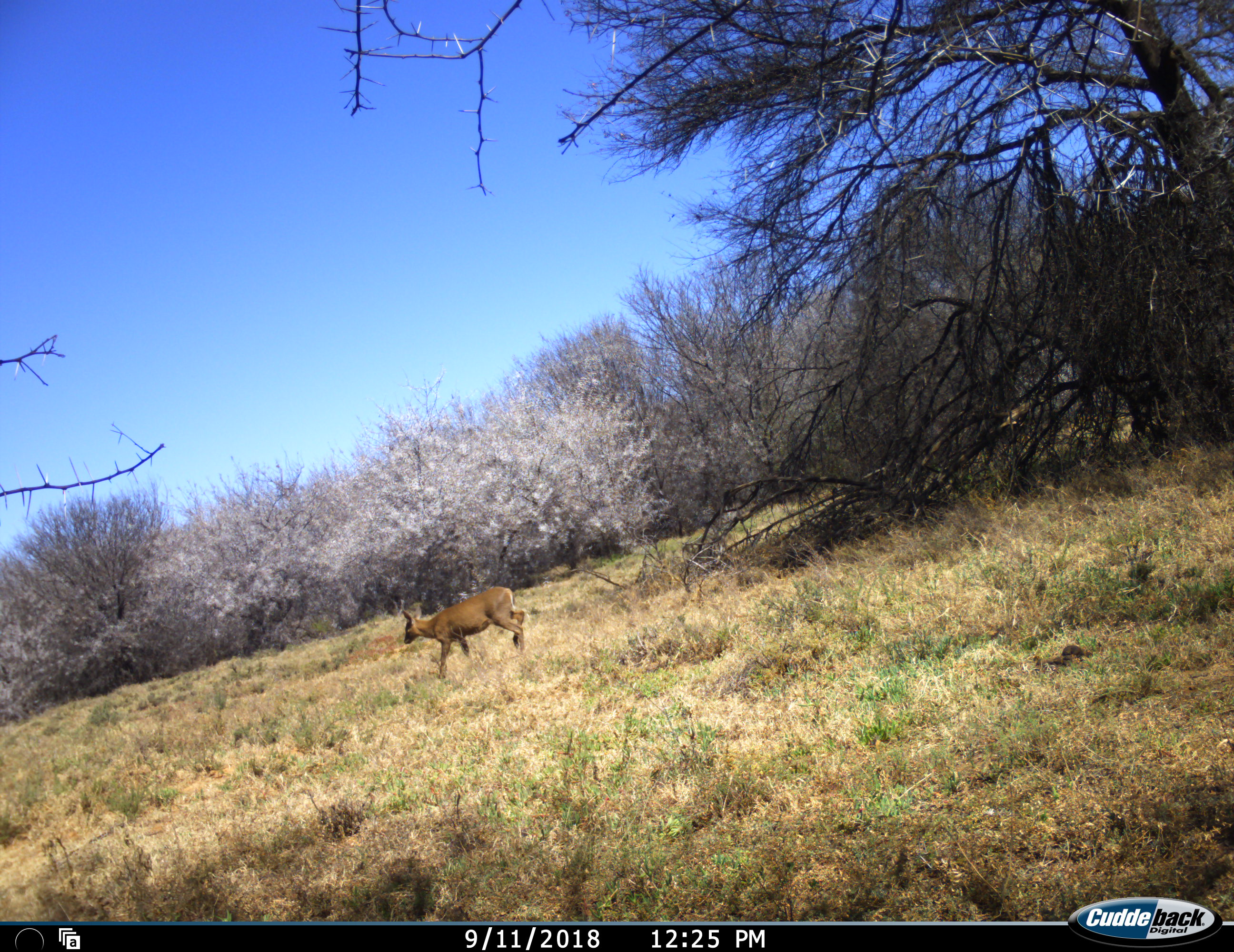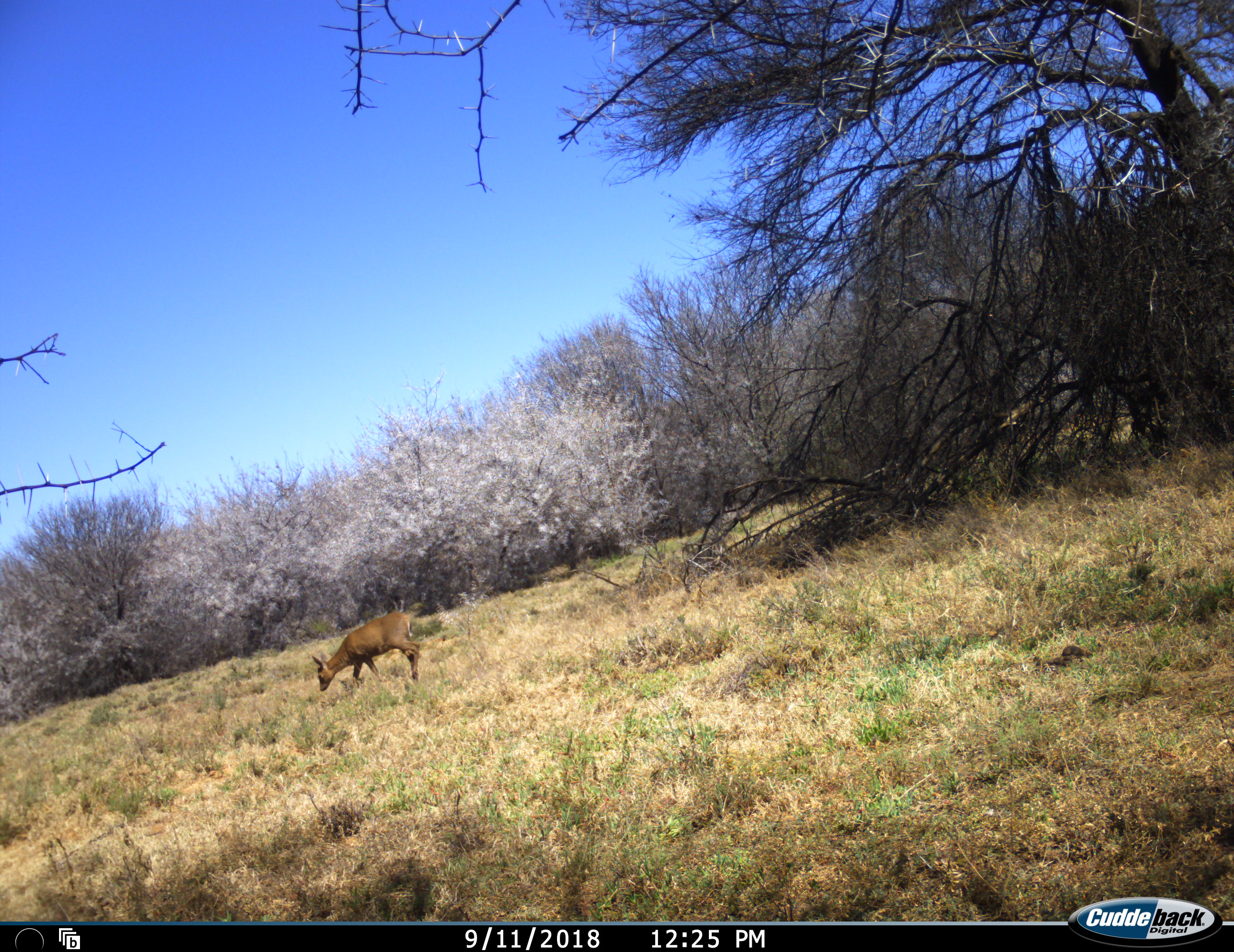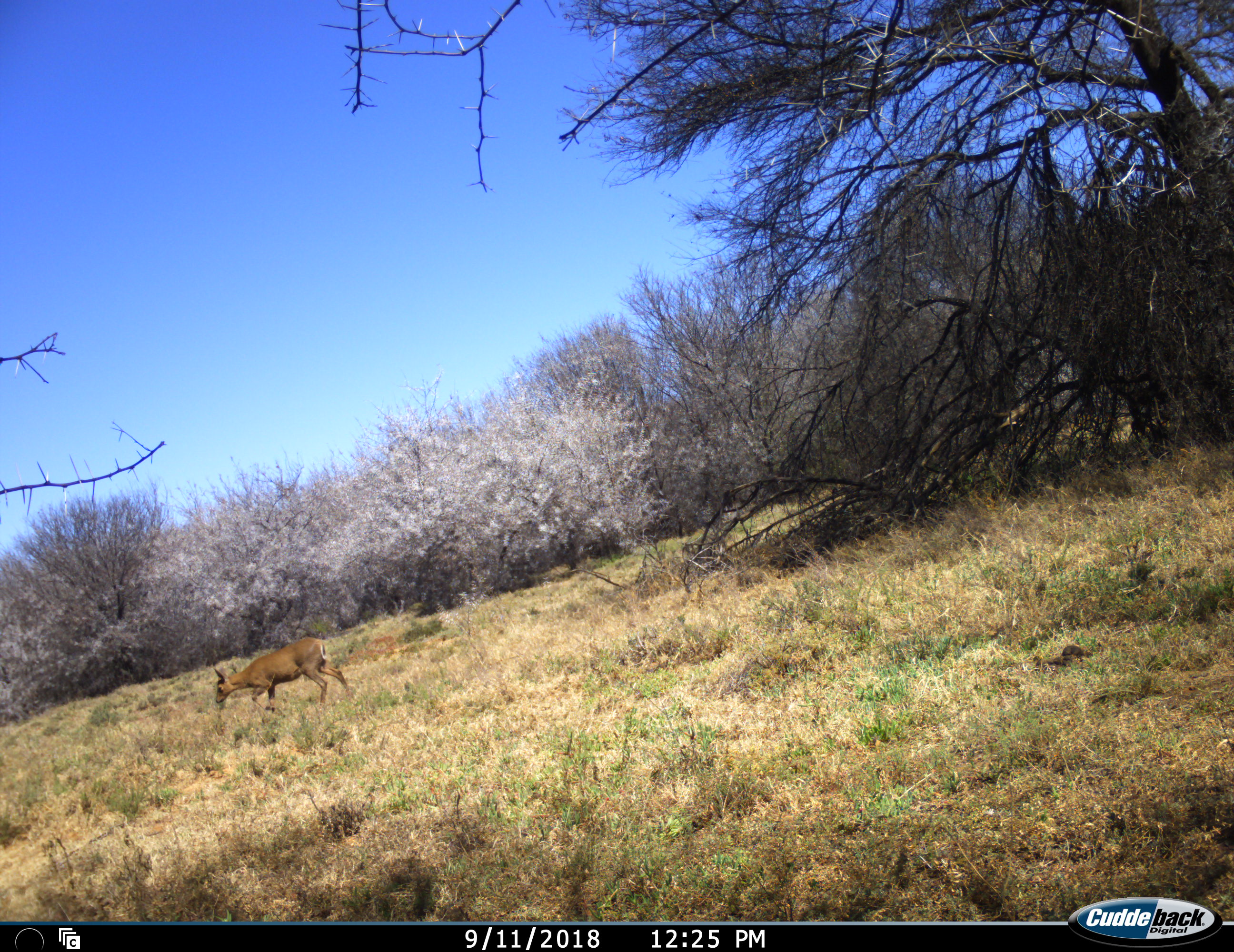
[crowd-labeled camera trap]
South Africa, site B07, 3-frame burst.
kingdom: Animalia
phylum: Chordata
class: Mammalia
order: Artiodactyla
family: Bovidae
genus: Sylvicapra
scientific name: Sylvicapra grimmia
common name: common grey duiker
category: duikercommongrey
Duikercommongrey (common grey duiker) (Sylvicapra grimmia), count 1. Behavior (volunteer vote fractions): standing 0%, resting 0%, moving 80%, interacting 0%. Young present (vote fraction): 0%. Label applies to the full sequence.